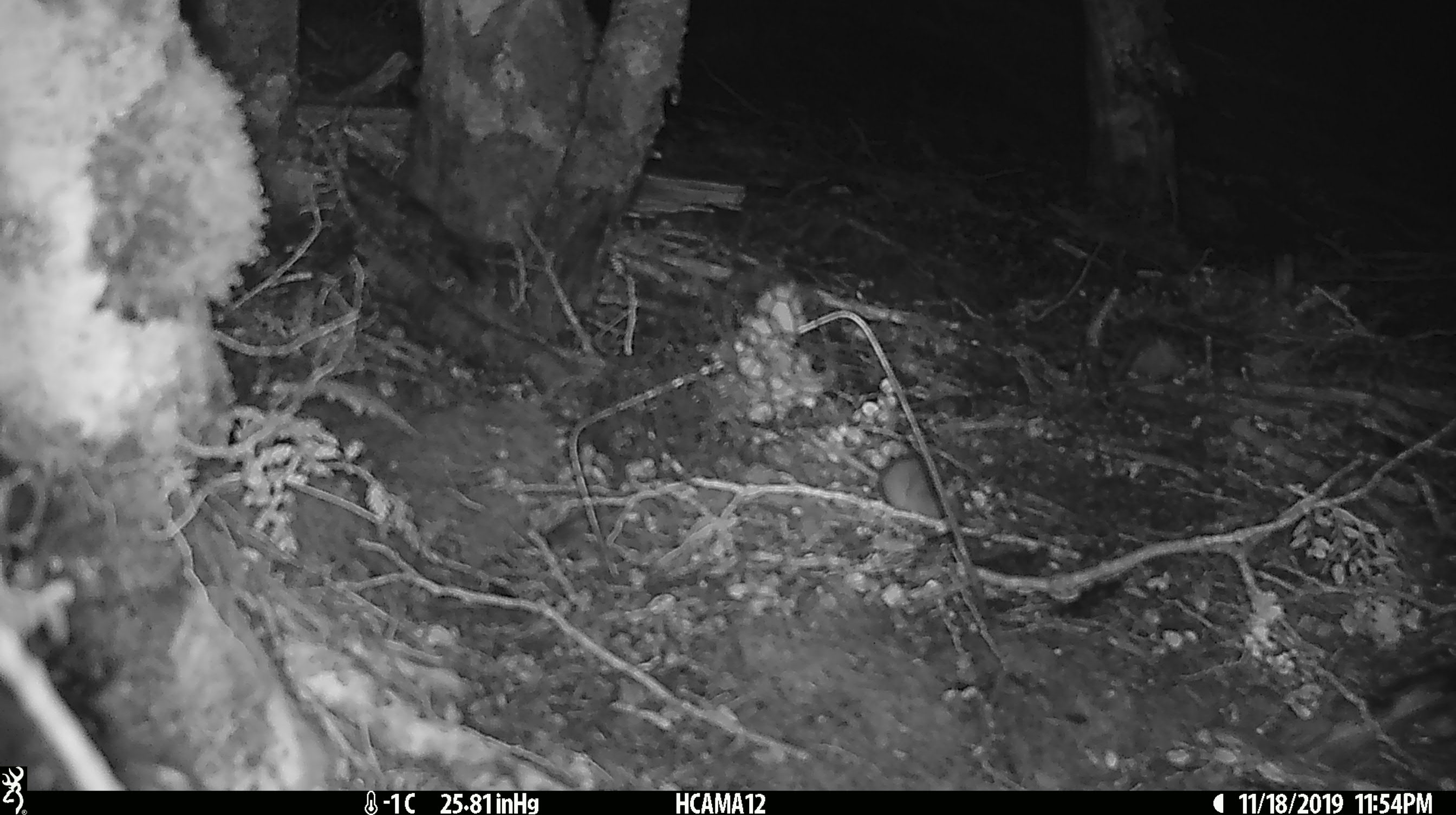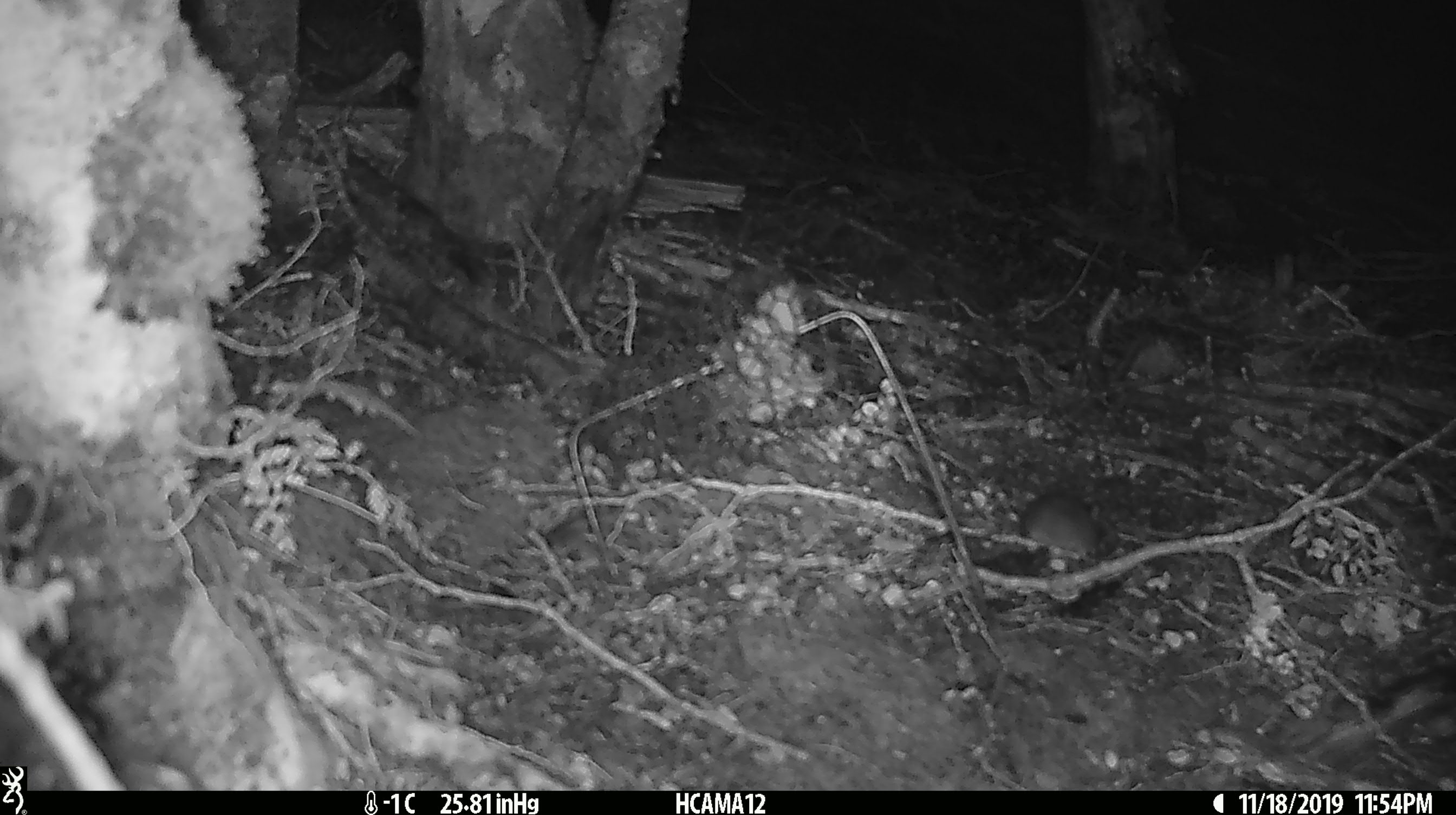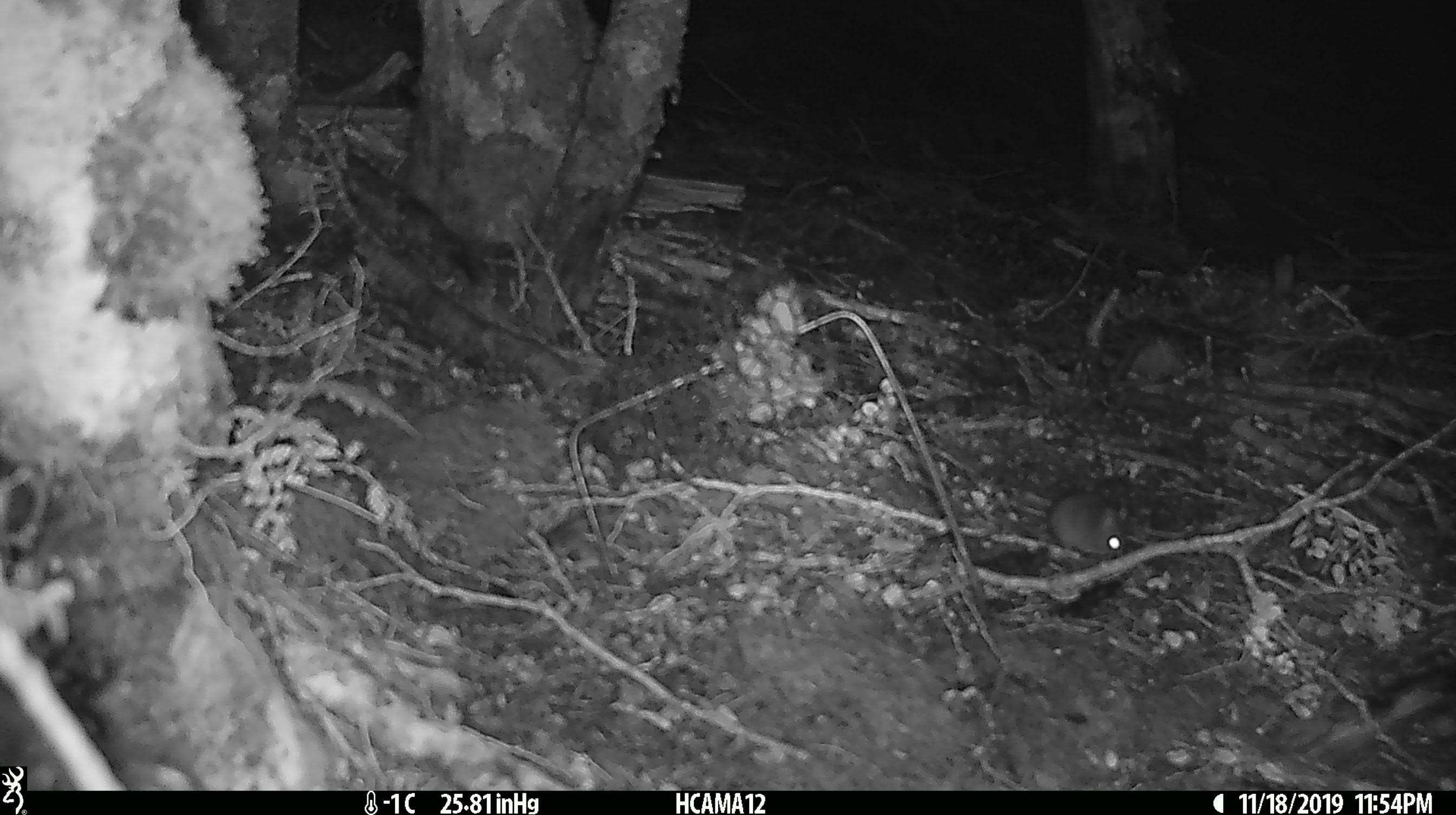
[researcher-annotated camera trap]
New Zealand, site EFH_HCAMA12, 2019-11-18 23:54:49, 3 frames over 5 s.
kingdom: Animalia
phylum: Chordata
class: Mammalia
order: Rodentia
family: Muridae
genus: Mus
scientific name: Mus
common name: mouse